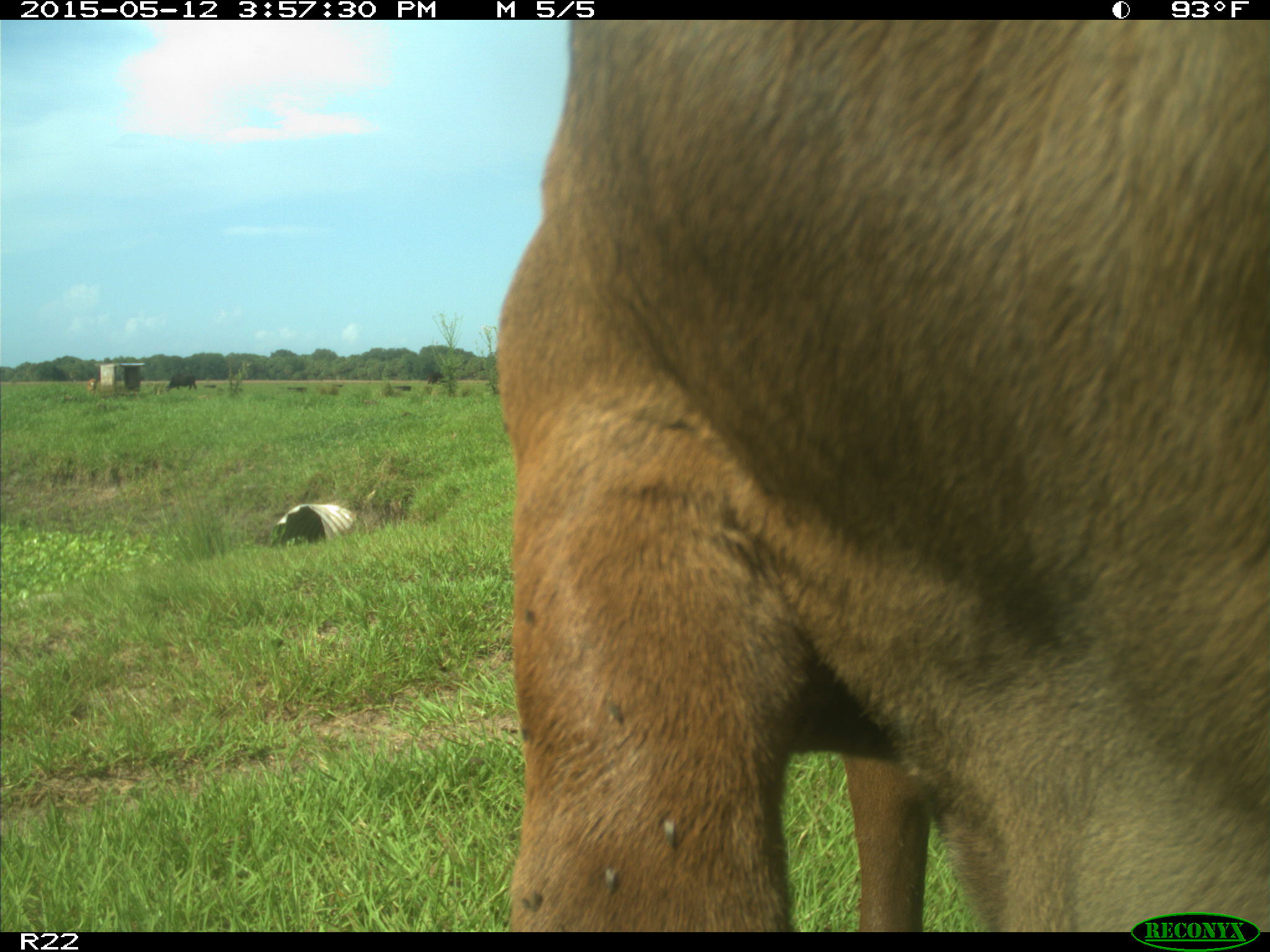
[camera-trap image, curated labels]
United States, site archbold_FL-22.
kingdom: Animalia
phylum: Chordata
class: Mammalia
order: Artiodactyla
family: Bovidae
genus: Bos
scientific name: Bos taurus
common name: domestic cow